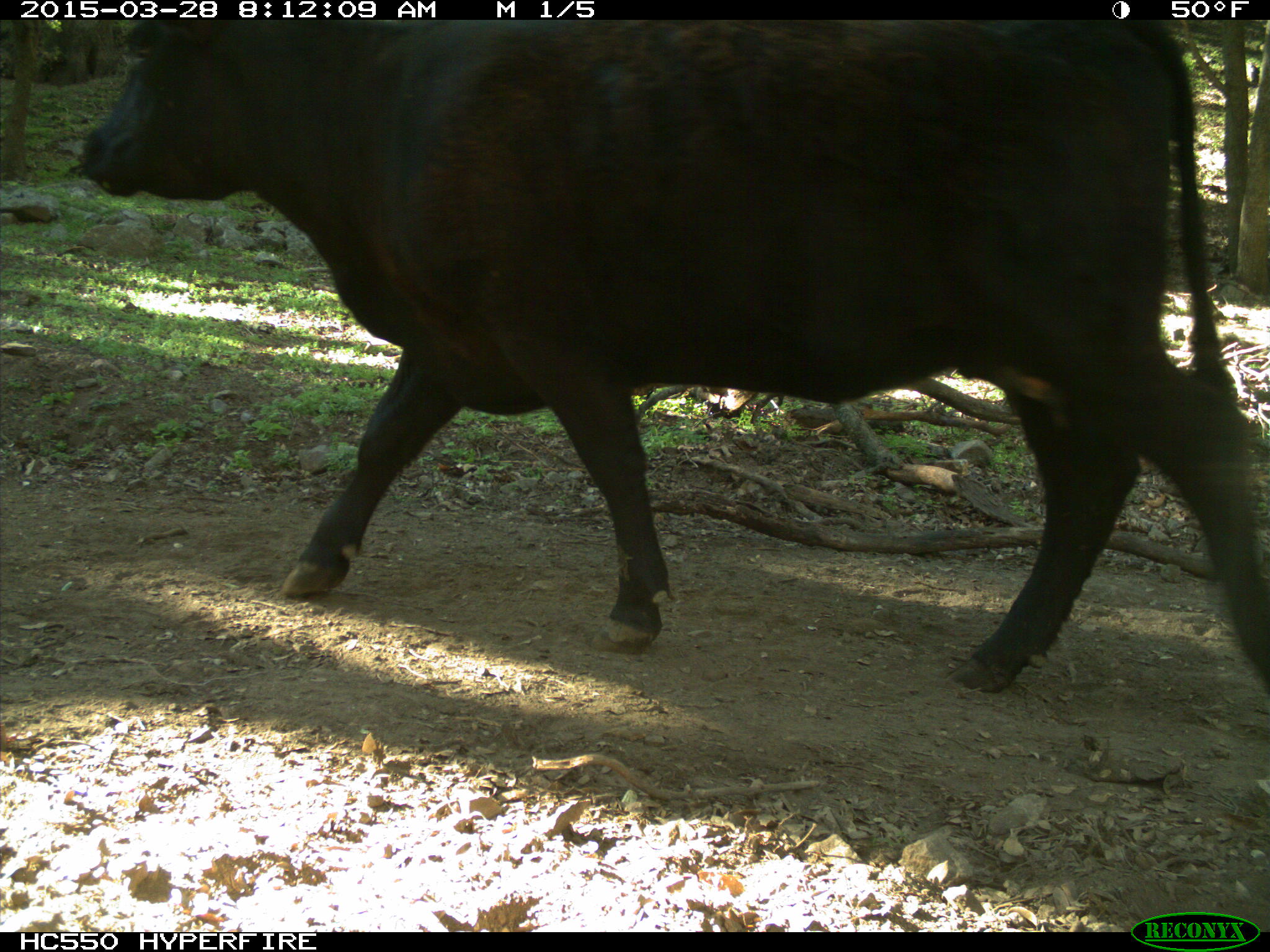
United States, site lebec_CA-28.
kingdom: Animalia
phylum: Chordata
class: Mammalia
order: Artiodactyla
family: Bovidae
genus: Bos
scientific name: Bos taurus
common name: domestic cow